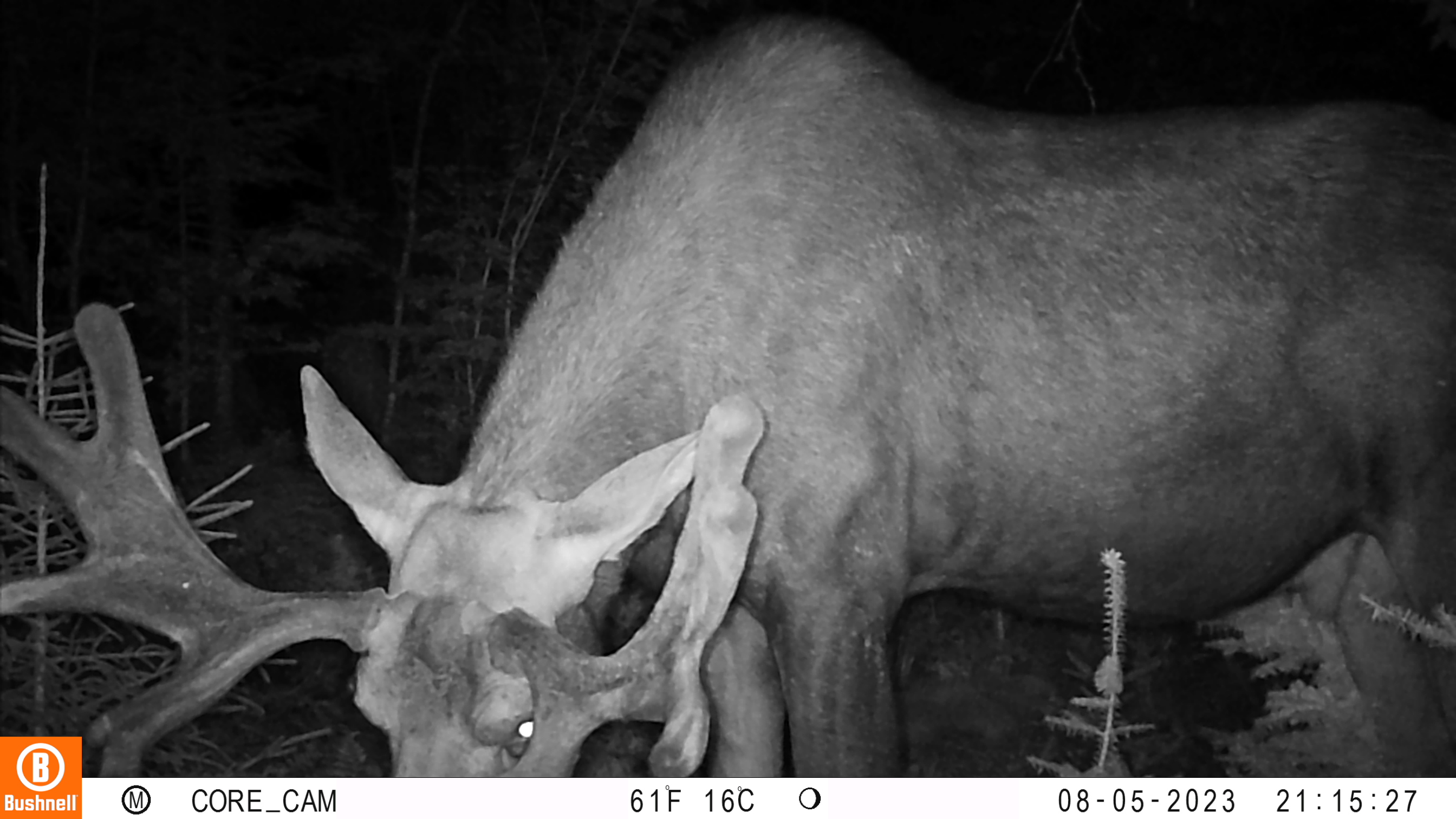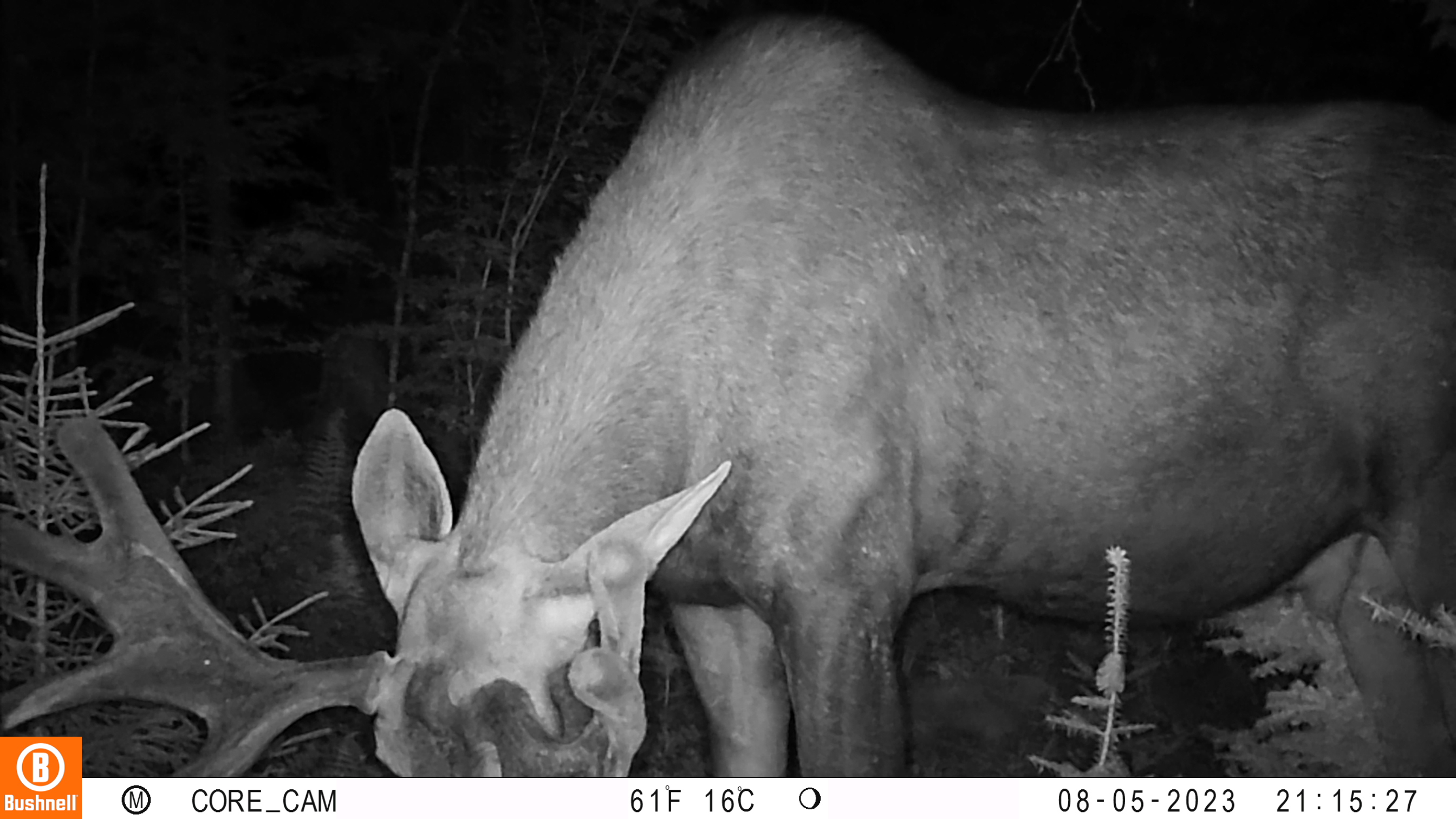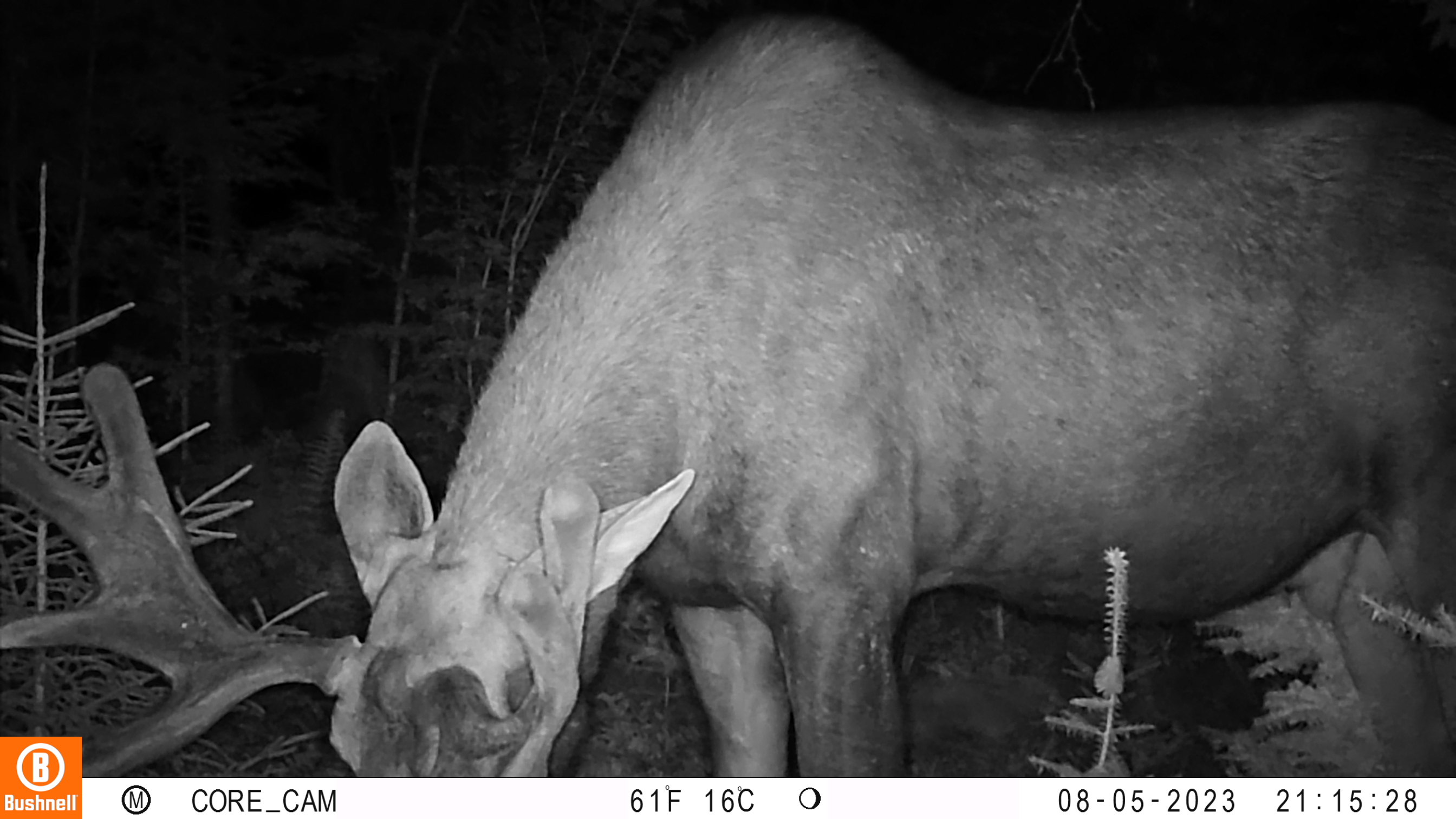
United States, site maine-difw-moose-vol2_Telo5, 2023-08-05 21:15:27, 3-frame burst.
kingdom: Animalia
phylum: Chordata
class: Mammalia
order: Artiodactyla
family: Cervidae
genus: Odocoileus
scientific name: Odocoileus virginianus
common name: white-tailed deer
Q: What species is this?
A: White-tailed deer (Odocoileus virginianus).